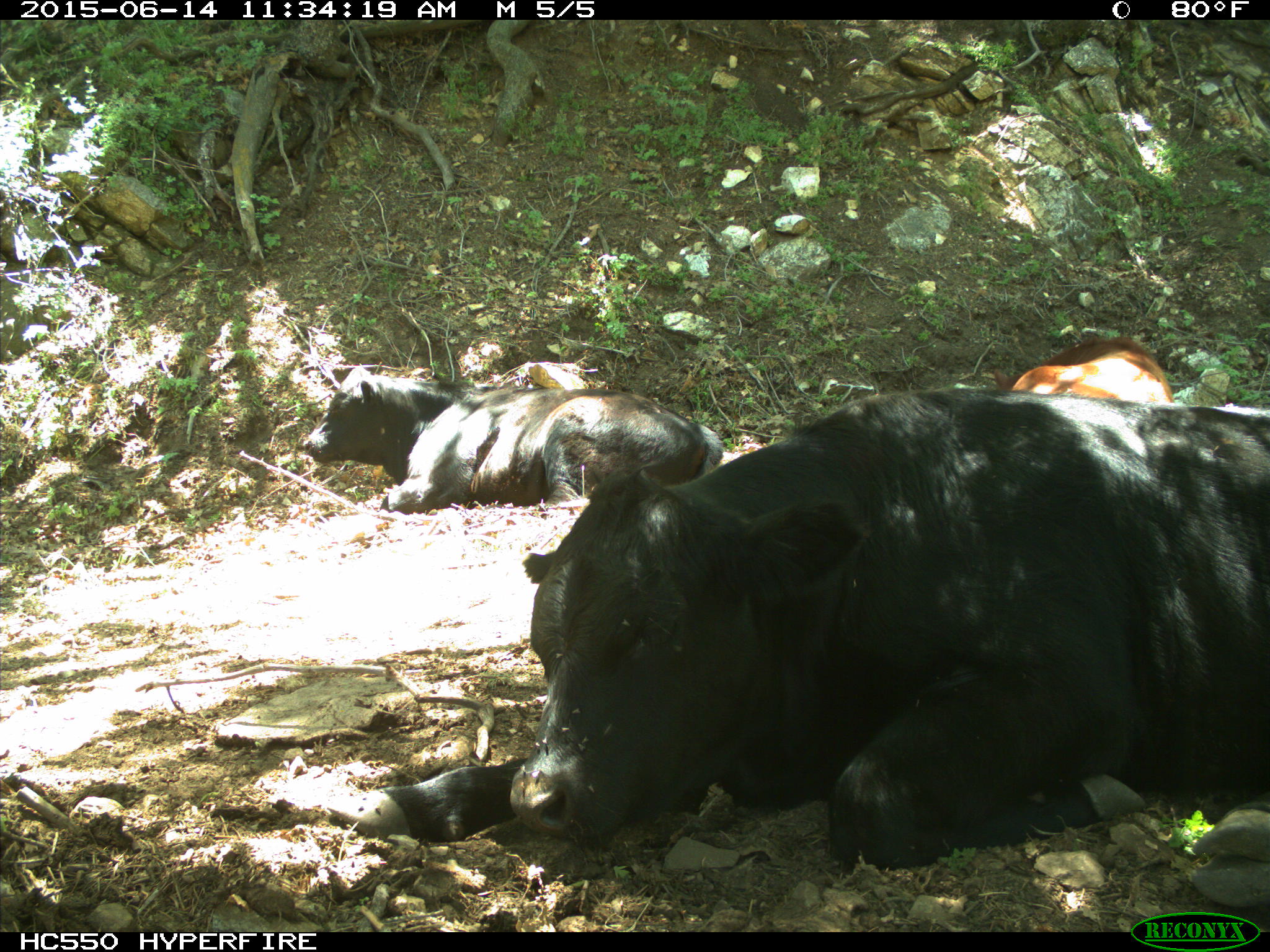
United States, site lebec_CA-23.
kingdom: Animalia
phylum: Chordata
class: Mammalia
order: Artiodactyla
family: Bovidae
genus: Bos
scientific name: Bos taurus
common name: domestic cow